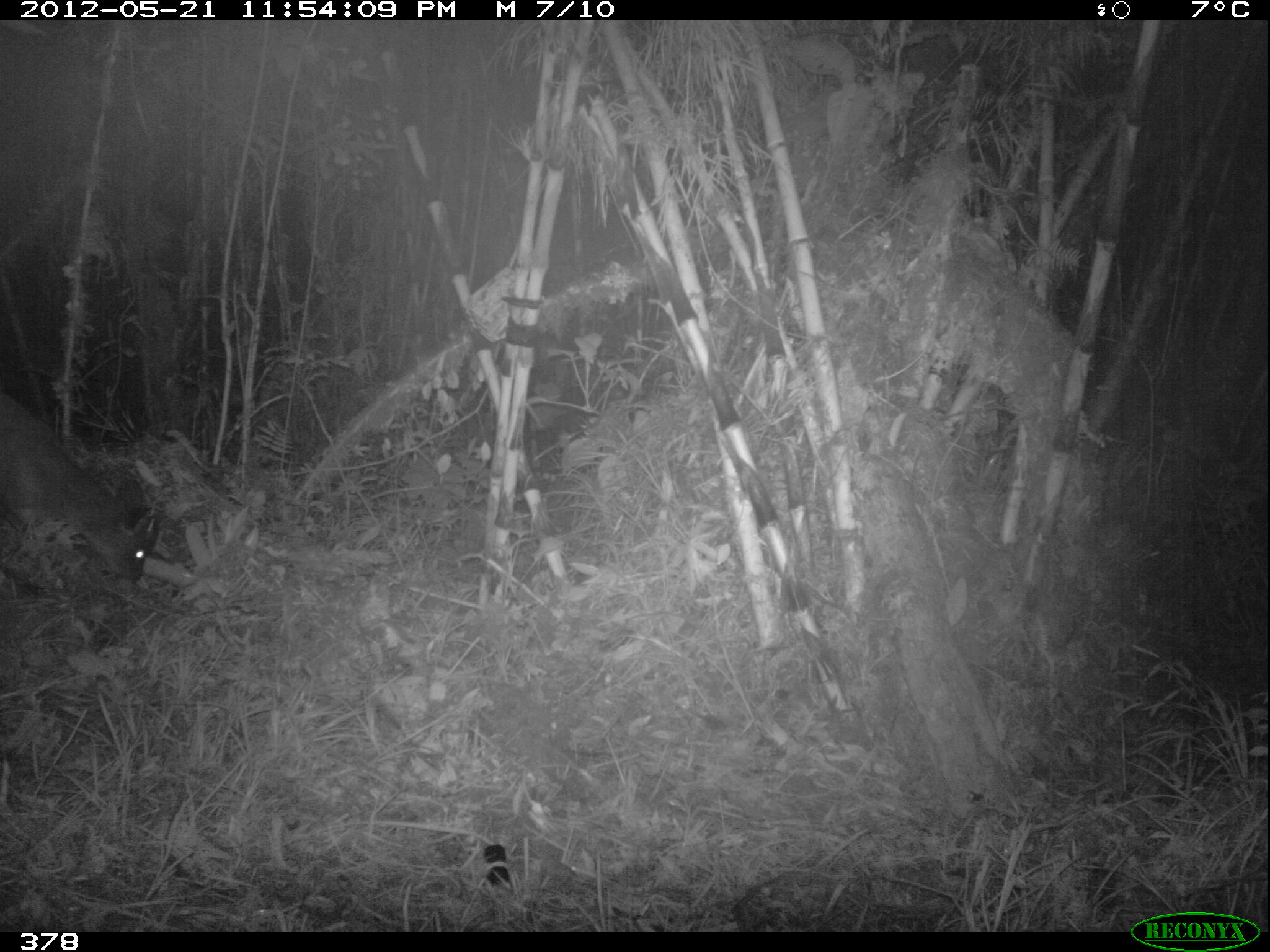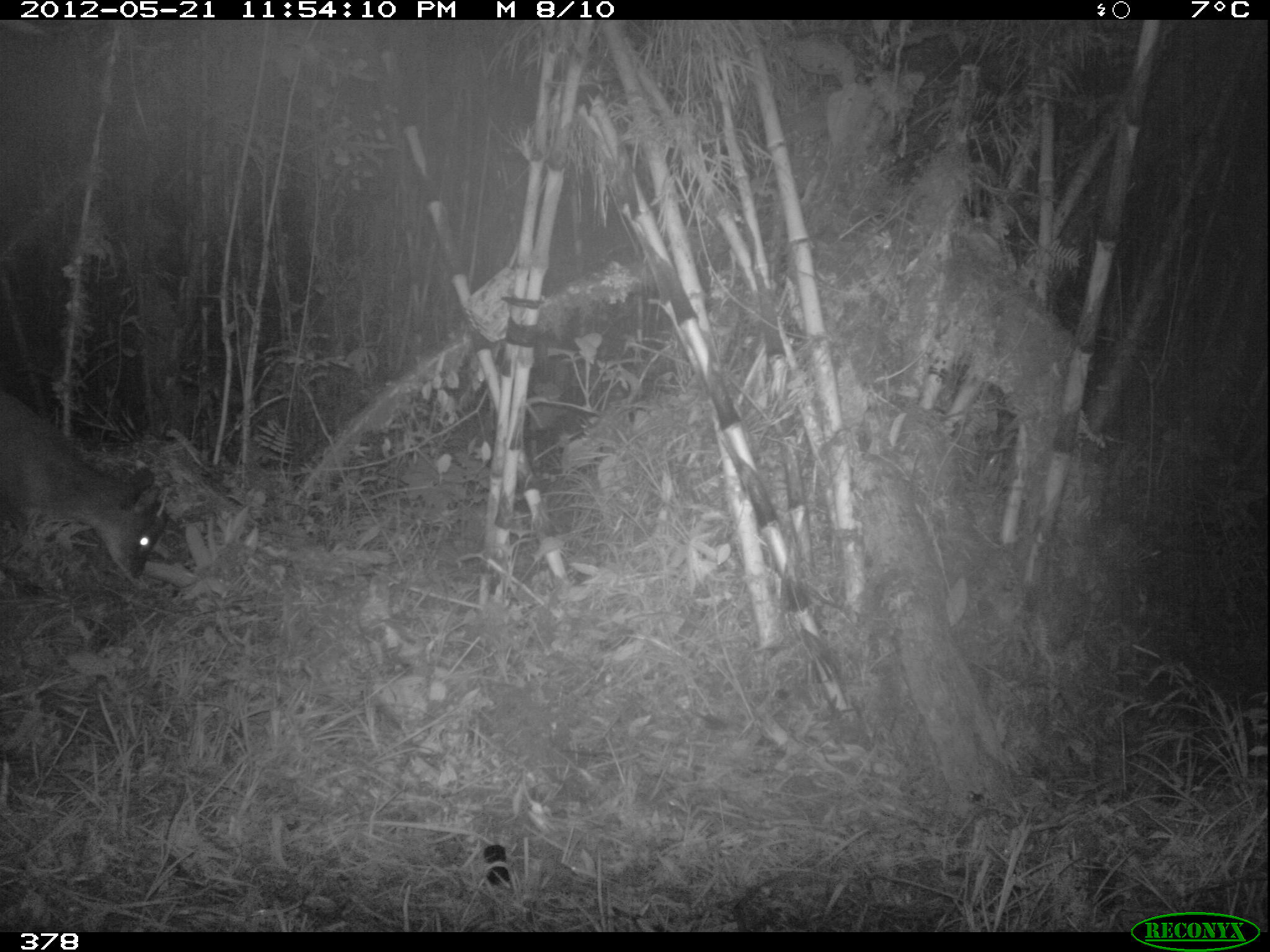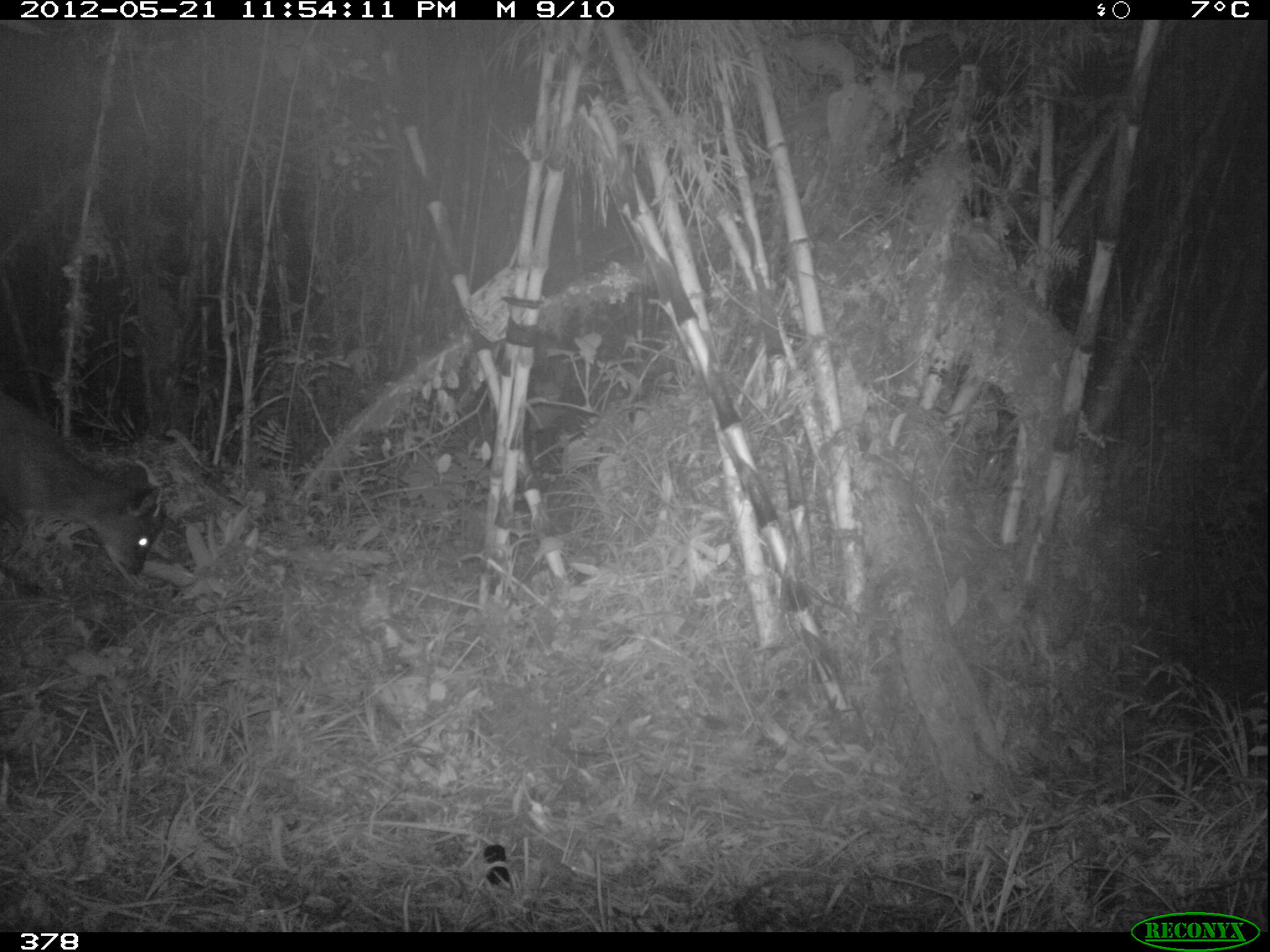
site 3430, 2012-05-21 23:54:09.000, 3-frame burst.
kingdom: Animalia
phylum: Chordata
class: Mammalia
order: Artiodactyla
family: Cervidae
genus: Mazama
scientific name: Mazama chunyi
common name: dwarf brocket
Mazama chunyi (dwarf brocket).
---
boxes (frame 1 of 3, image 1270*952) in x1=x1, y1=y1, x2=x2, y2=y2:
mazama chunyi: x1=0, y1=395, x2=160, y2=580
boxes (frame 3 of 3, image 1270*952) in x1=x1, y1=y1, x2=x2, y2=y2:
mazama chunyi: x1=0, y1=390, x2=166, y2=577